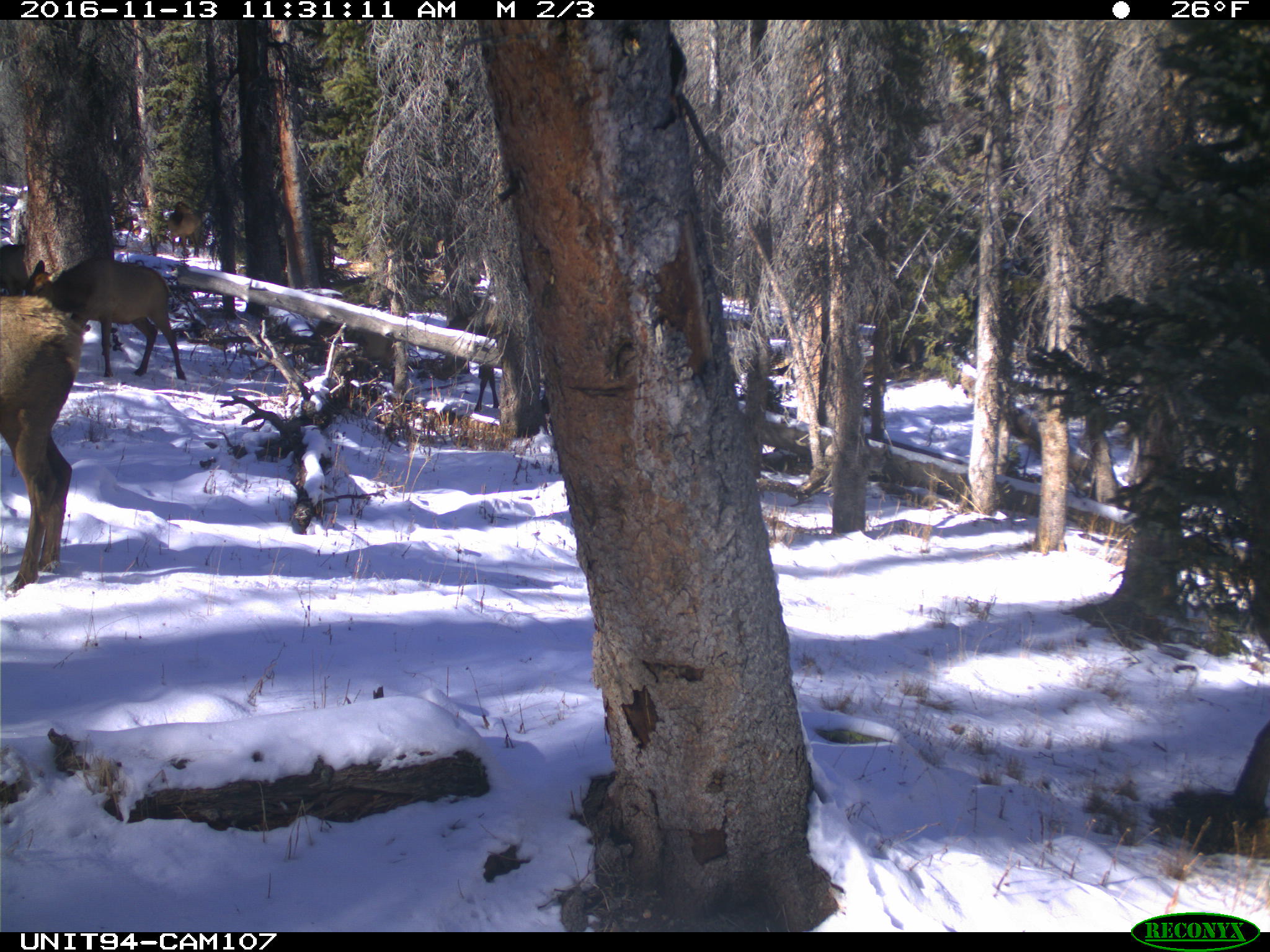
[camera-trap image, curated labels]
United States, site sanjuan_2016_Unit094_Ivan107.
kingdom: Animalia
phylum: Chordata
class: Mammalia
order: Artiodactyla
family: Cervidae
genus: Cervus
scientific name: Cervus elaphus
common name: red deer